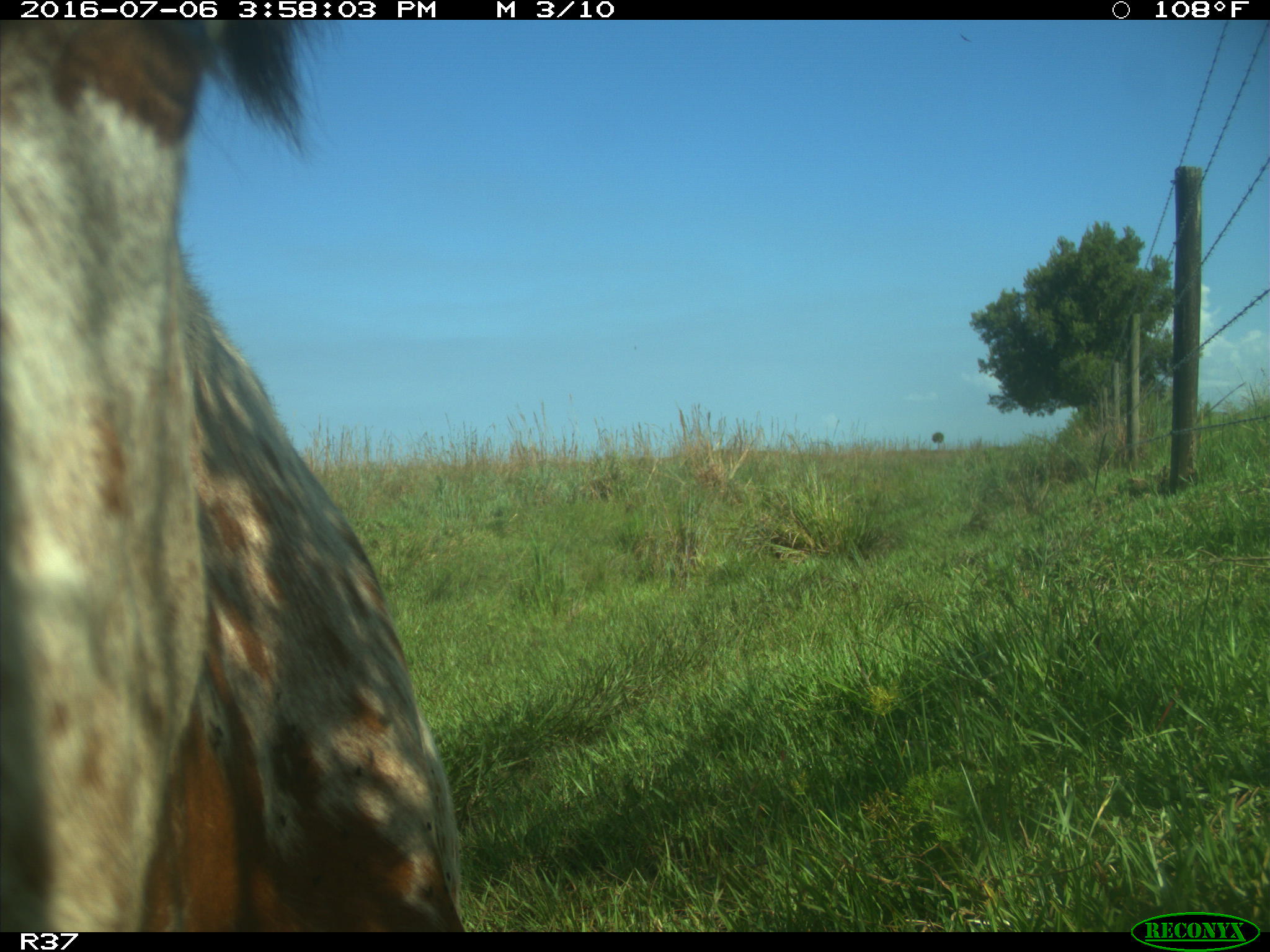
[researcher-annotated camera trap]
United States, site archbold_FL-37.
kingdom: Animalia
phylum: Chordata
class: Mammalia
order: Artiodactyla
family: Bovidae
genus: Bos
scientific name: Bos taurus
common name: domestic cow